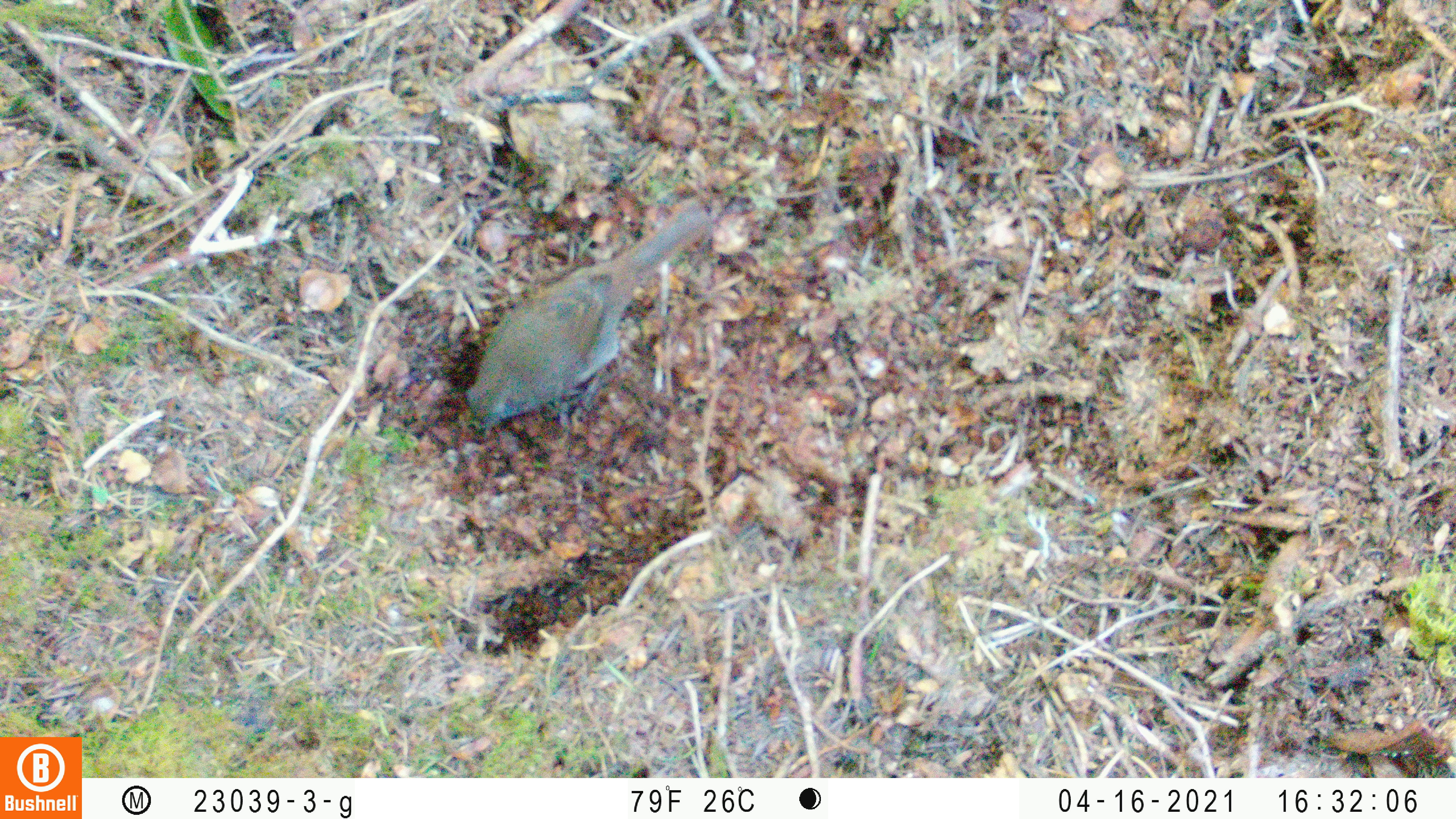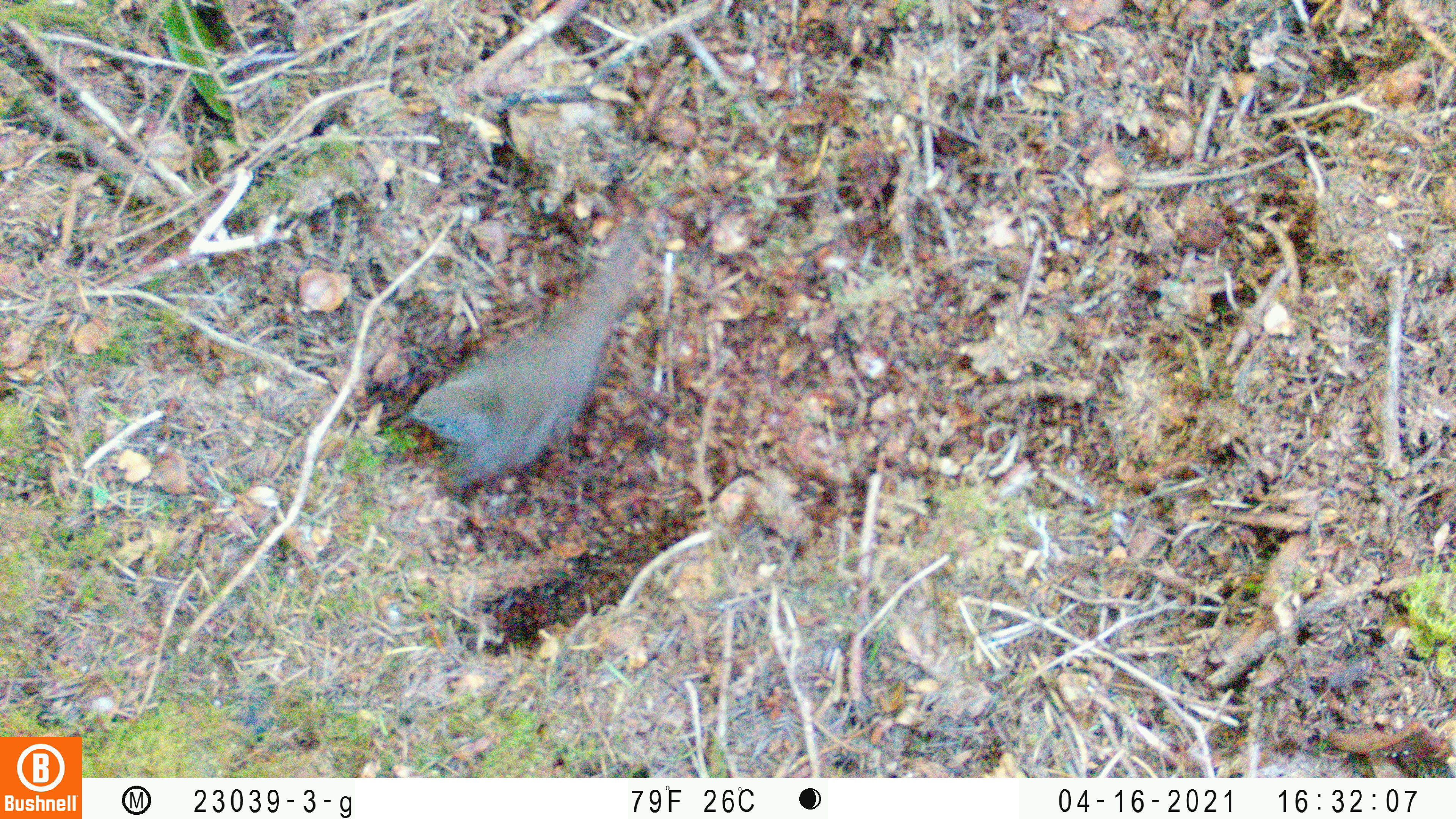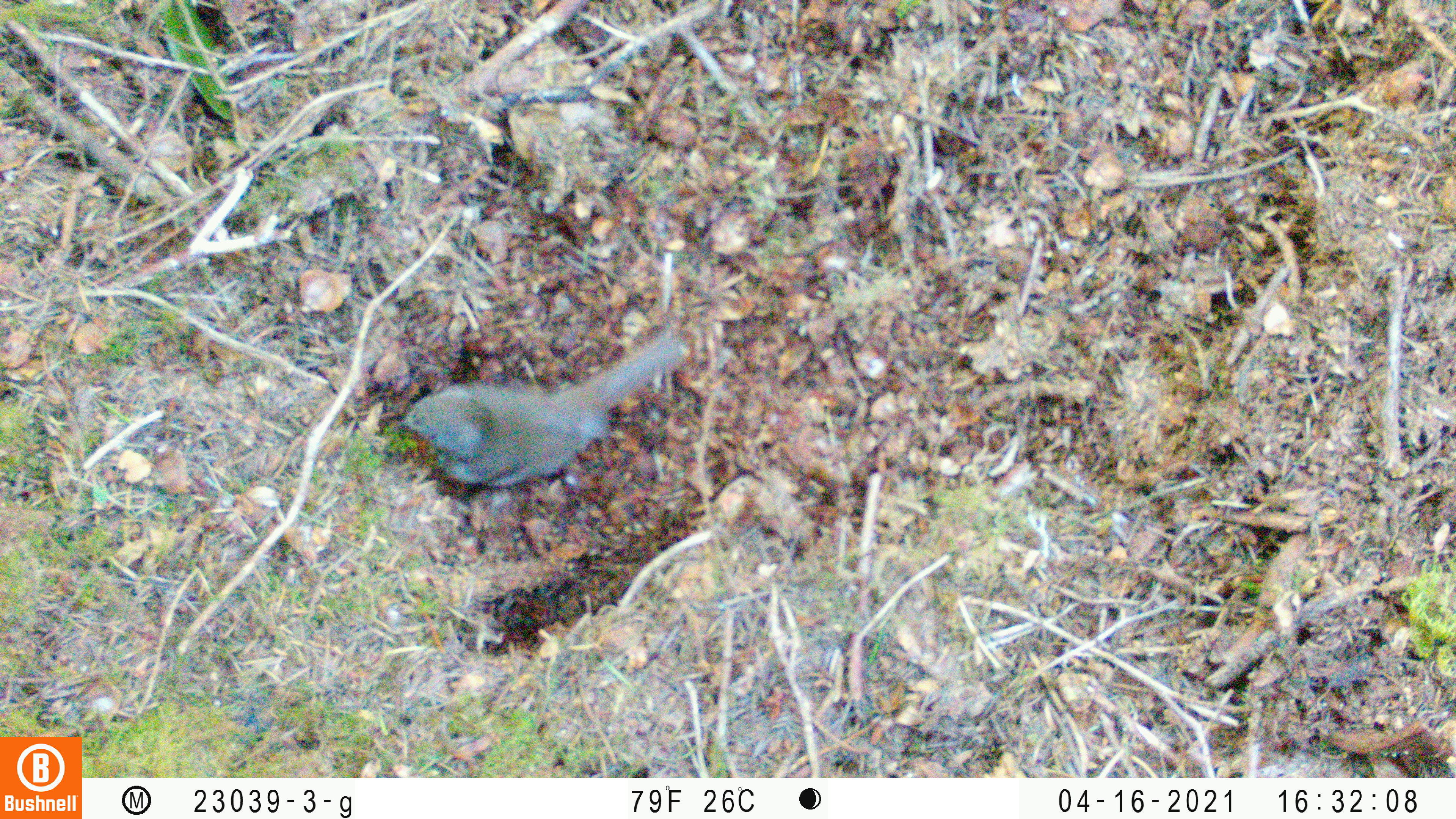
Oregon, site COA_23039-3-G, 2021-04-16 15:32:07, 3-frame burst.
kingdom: Animalia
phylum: Chordata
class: Aves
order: Passeriformes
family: Turdidae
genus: Catharus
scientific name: Catharus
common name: brown thrushes and nightingale-thrushes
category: catharus species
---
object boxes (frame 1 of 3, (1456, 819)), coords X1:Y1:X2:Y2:
catharus species: 411:173:740:470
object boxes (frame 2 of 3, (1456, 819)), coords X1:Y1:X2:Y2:
catharus species: 373:186:724:518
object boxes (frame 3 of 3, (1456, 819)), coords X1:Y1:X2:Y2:
catharus species: 361:296:725:530